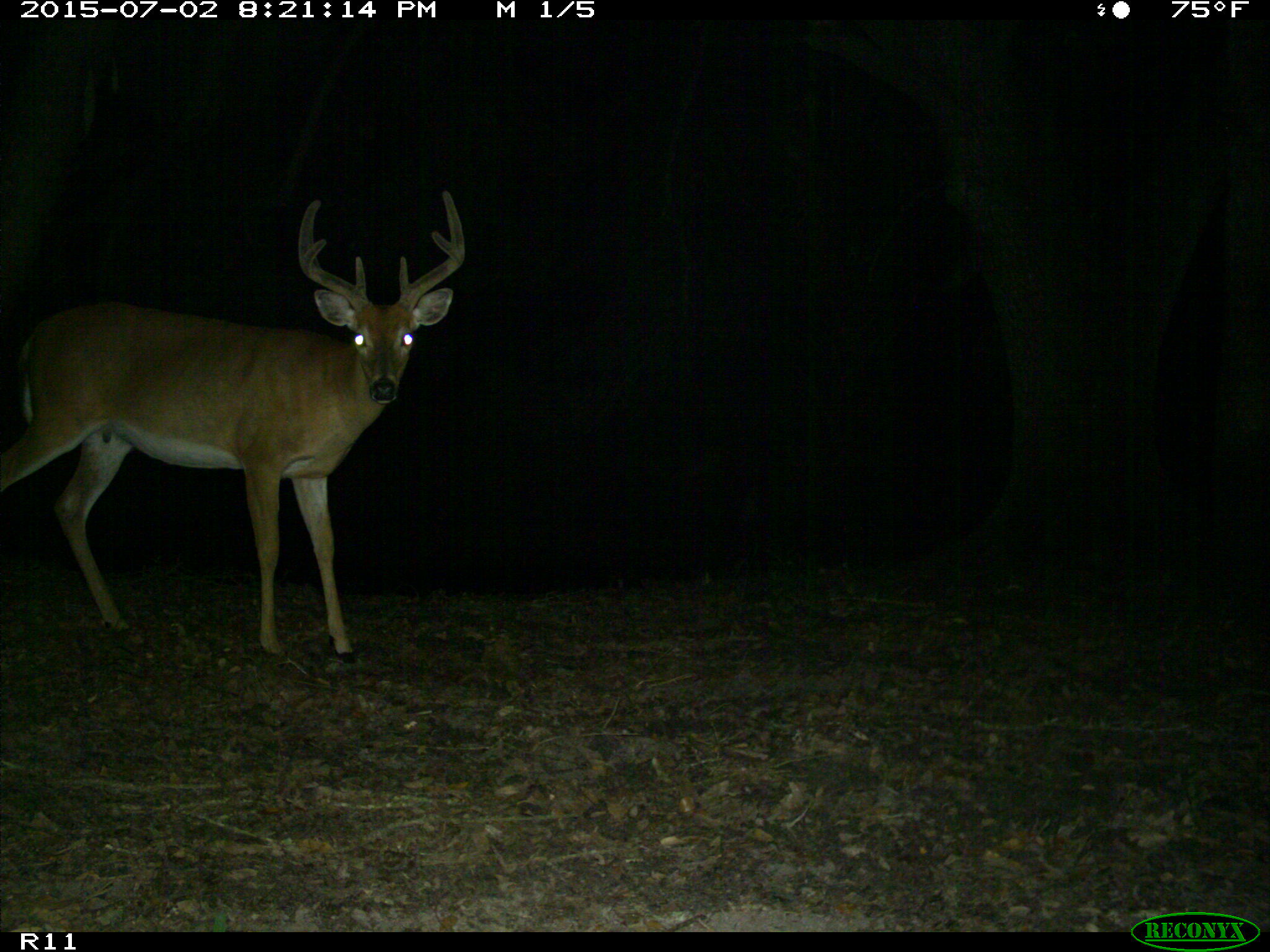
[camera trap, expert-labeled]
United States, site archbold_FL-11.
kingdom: Animalia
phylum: Chordata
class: Mammalia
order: Artiodactyla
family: Cervidae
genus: Odocoileus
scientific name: Odocoileus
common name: deer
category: unidentified deer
Unidentified deer (deer) (Odocoileus).